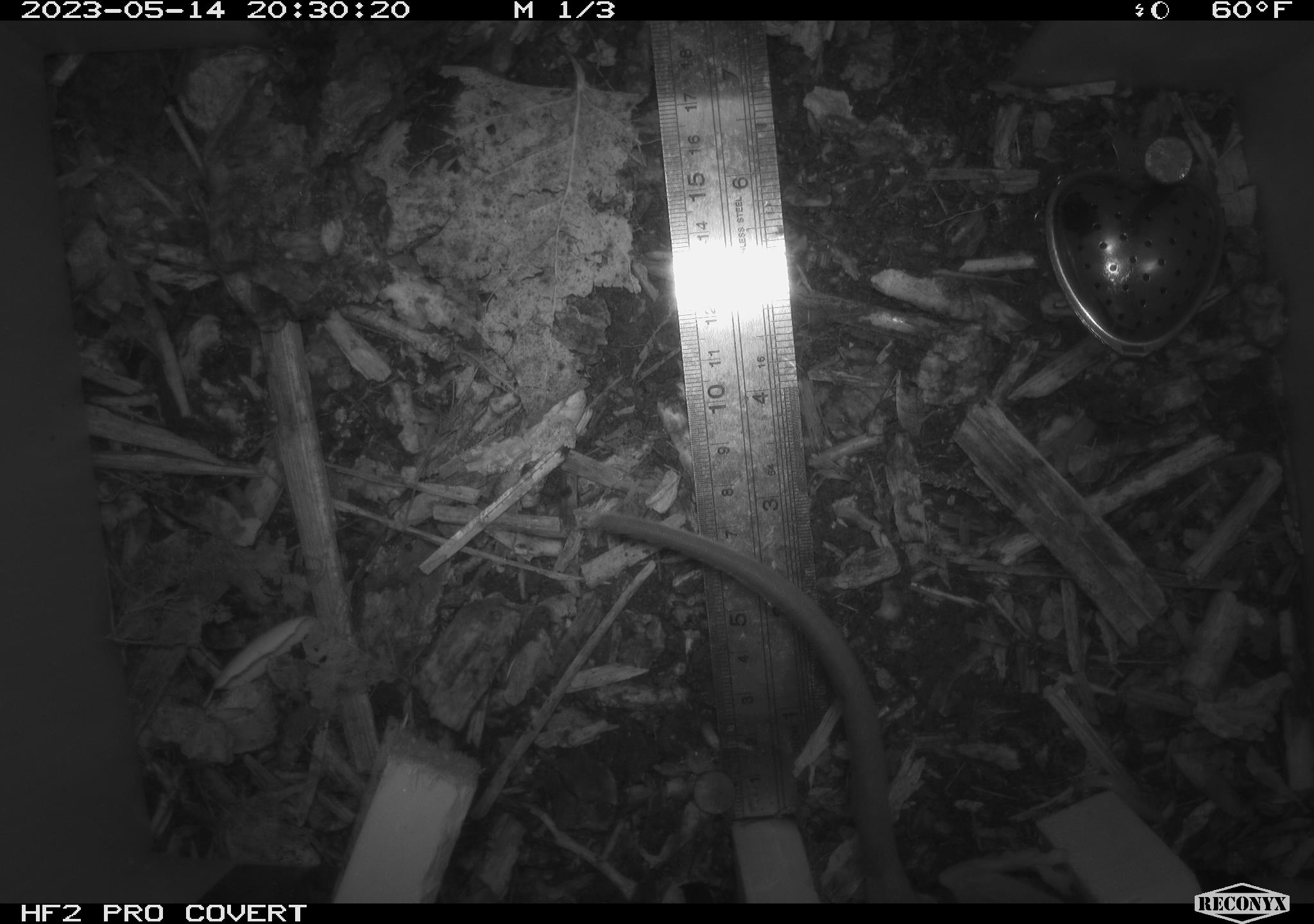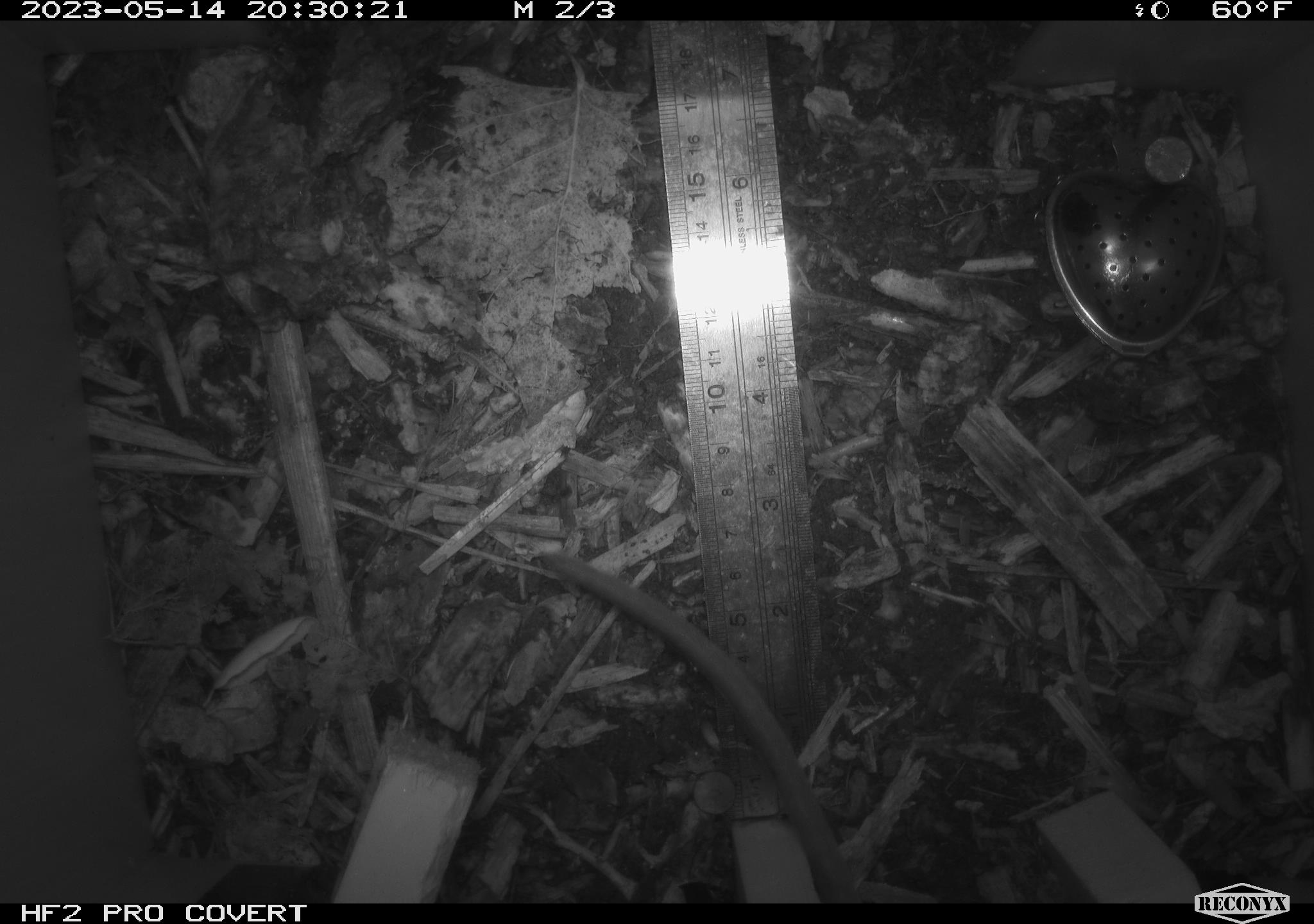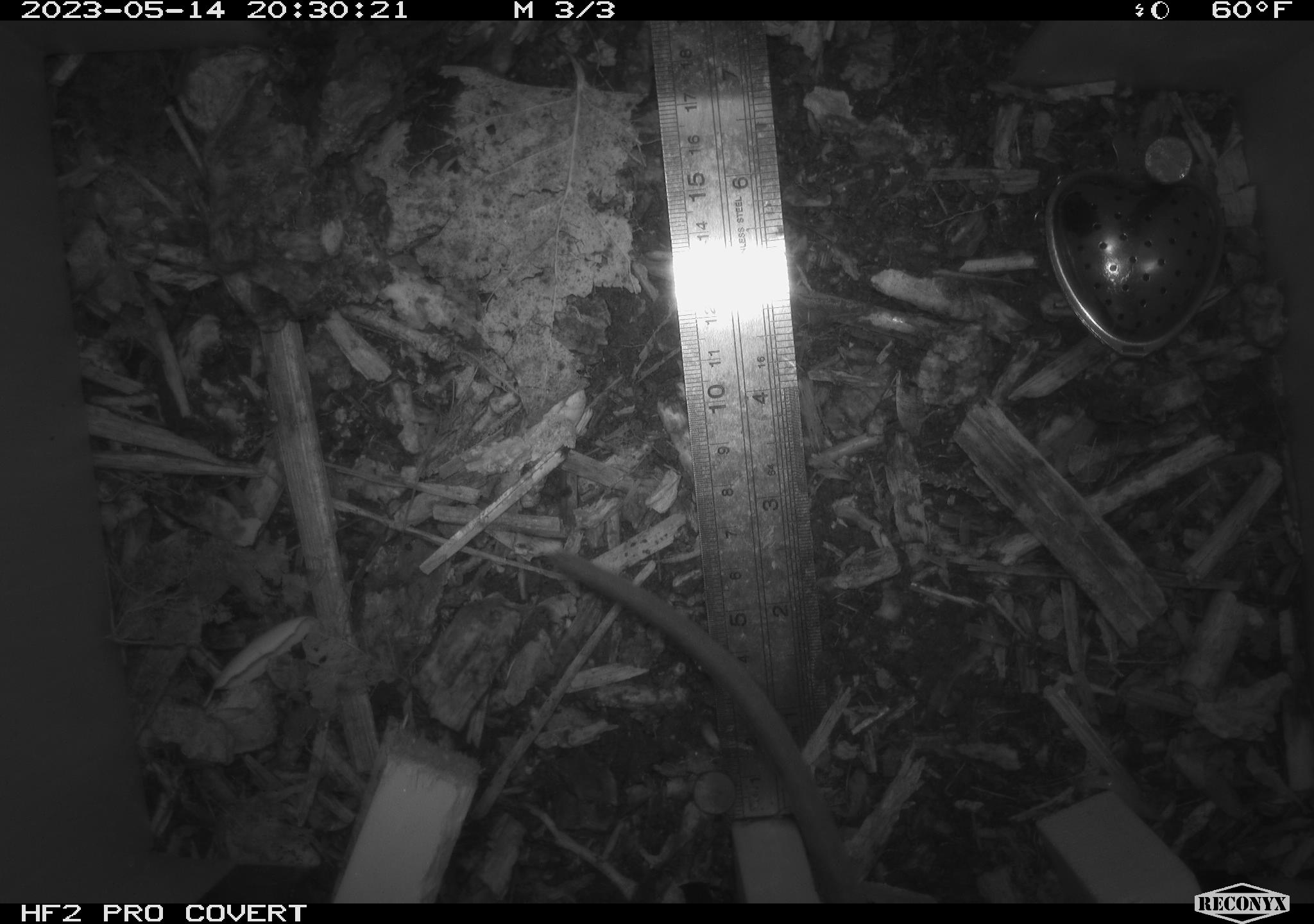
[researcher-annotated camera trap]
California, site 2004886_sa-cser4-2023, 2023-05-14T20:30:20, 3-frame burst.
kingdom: Animalia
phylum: Chordata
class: Mammalia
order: Rodentia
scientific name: Rodentia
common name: mouse species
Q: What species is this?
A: Mouse species (Rodentia).